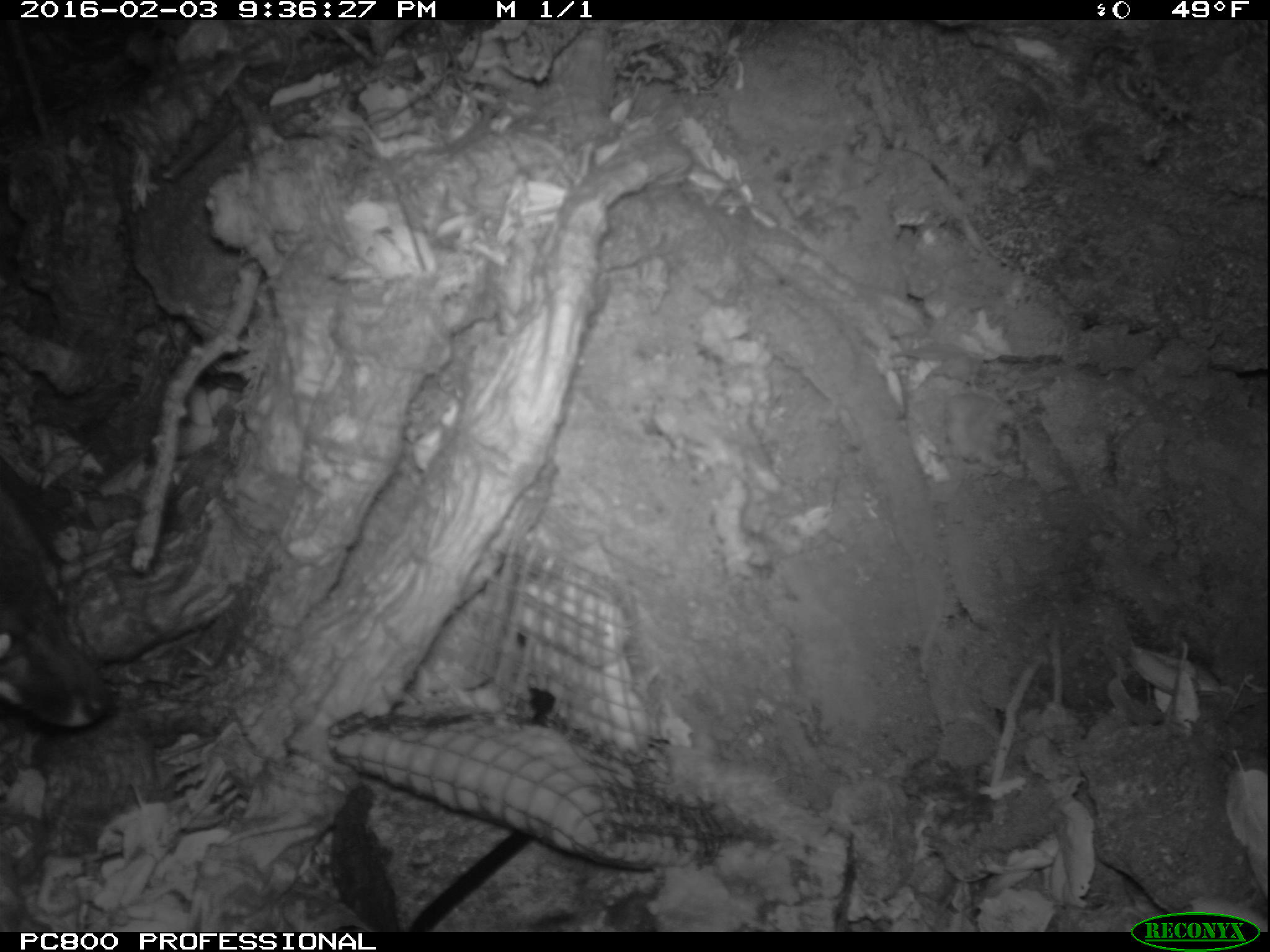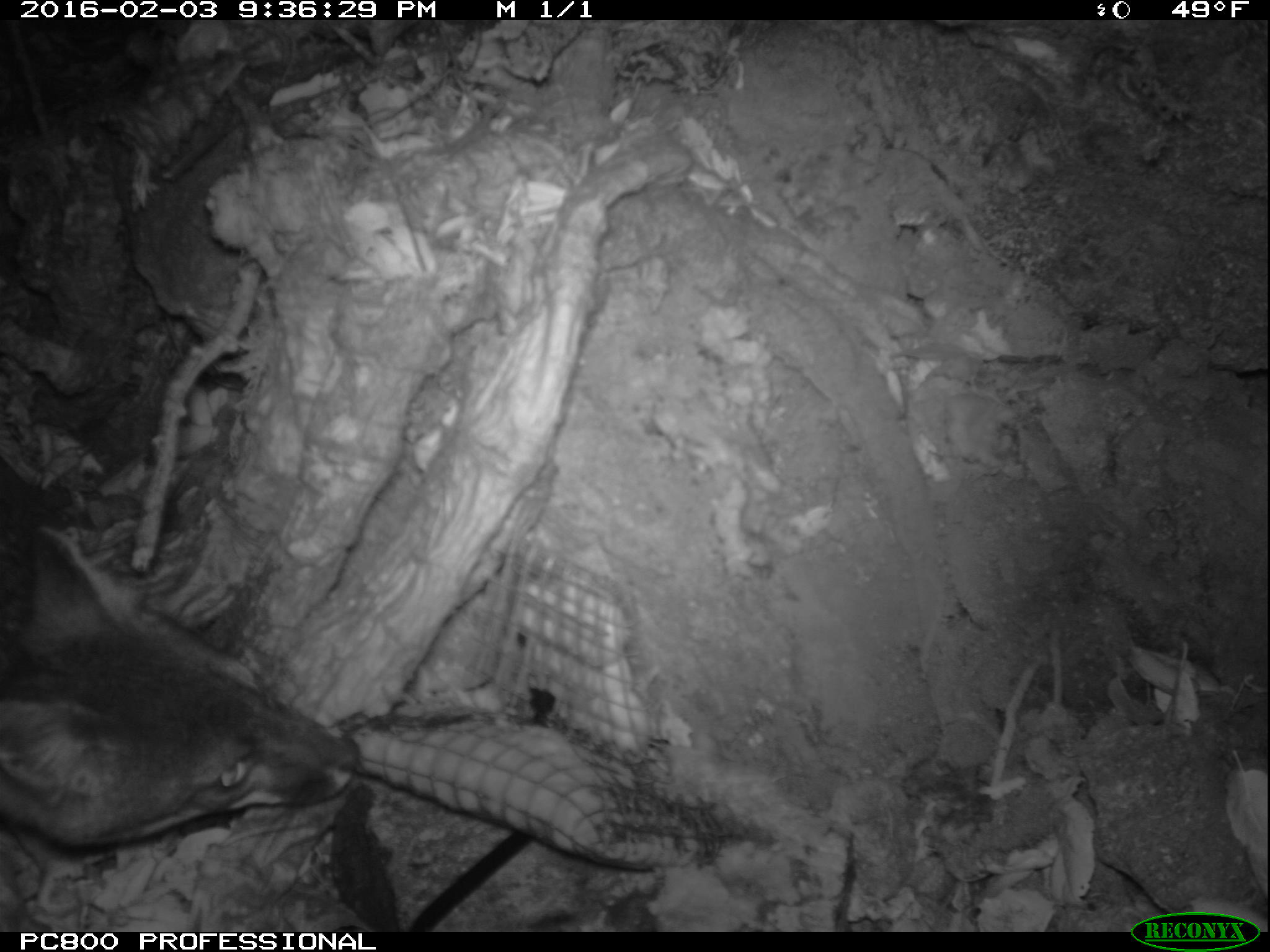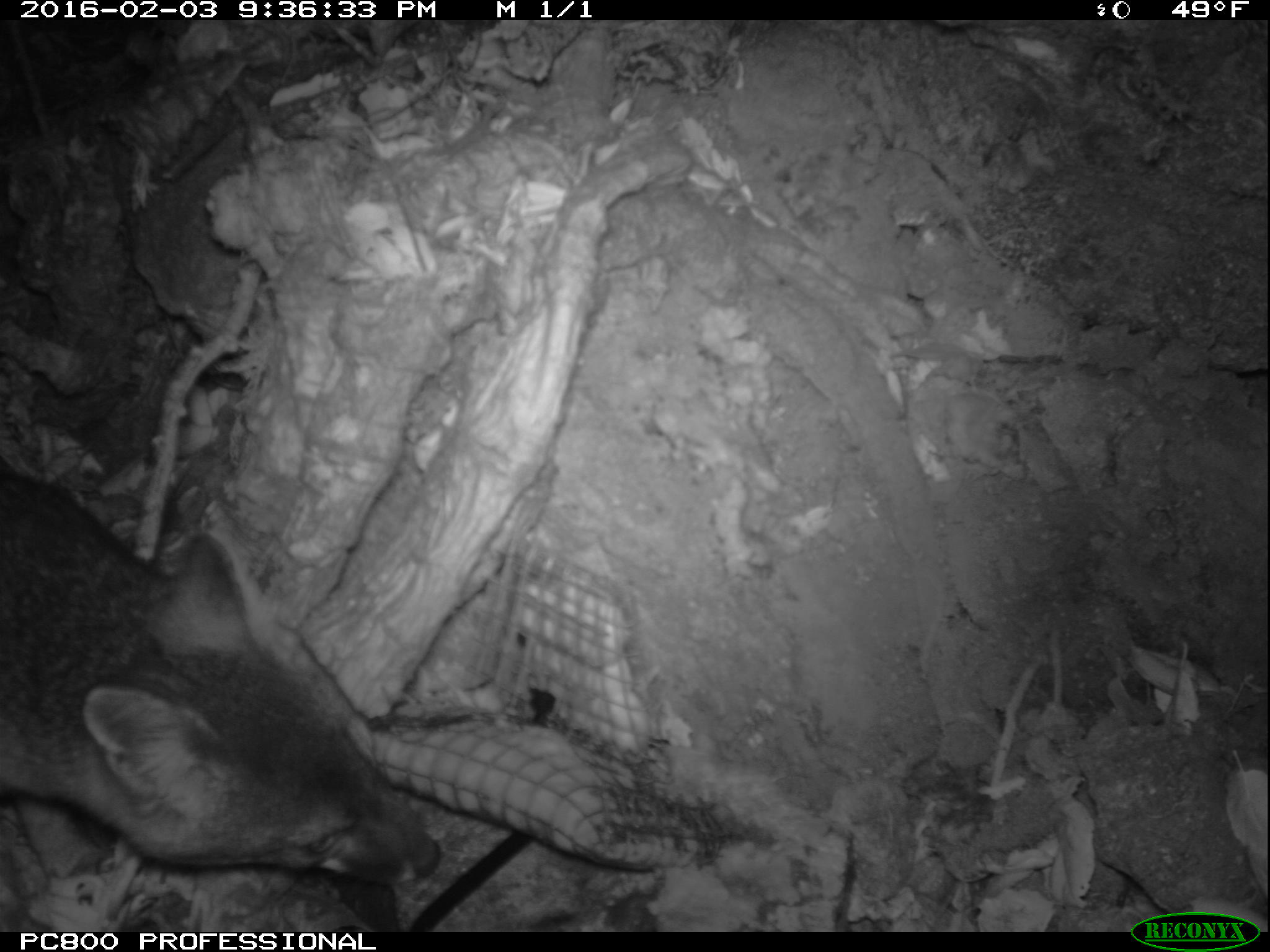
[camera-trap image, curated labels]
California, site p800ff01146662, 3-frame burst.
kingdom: Animalia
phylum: Chordata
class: Mammalia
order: Carnivora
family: Canidae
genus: Urocyon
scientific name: Urocyon littoralis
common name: island fox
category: fox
Fox (island fox) (Urocyon littoralis).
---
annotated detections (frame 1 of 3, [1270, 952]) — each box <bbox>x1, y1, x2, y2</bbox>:
fox: <bbox>0, 464, 110, 726</bbox>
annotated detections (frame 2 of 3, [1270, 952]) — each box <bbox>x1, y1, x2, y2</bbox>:
fox: <bbox>0, 524, 361, 931</bbox>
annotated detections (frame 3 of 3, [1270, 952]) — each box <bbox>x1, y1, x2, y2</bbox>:
fox: <bbox>0, 461, 444, 894</bbox>